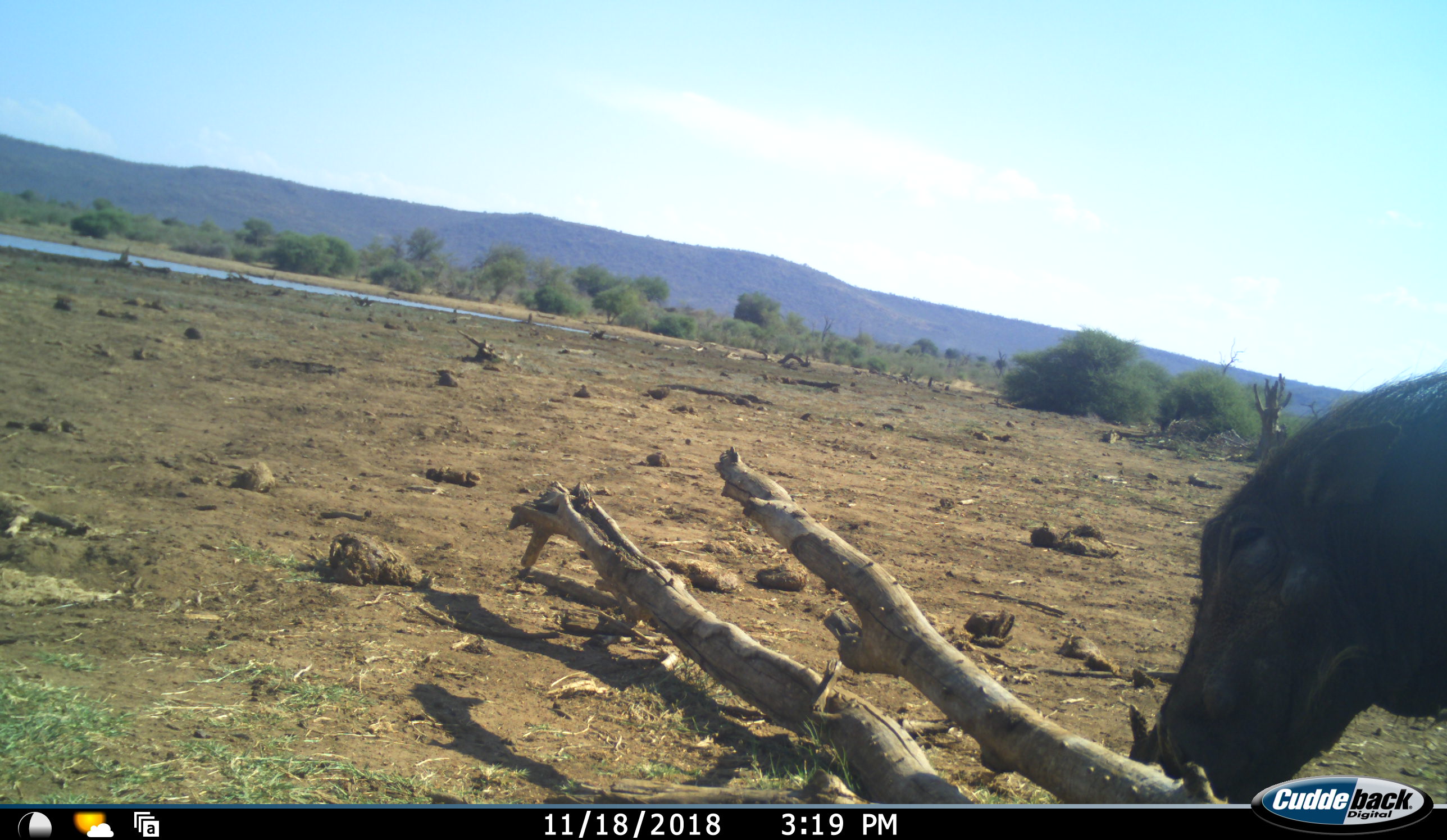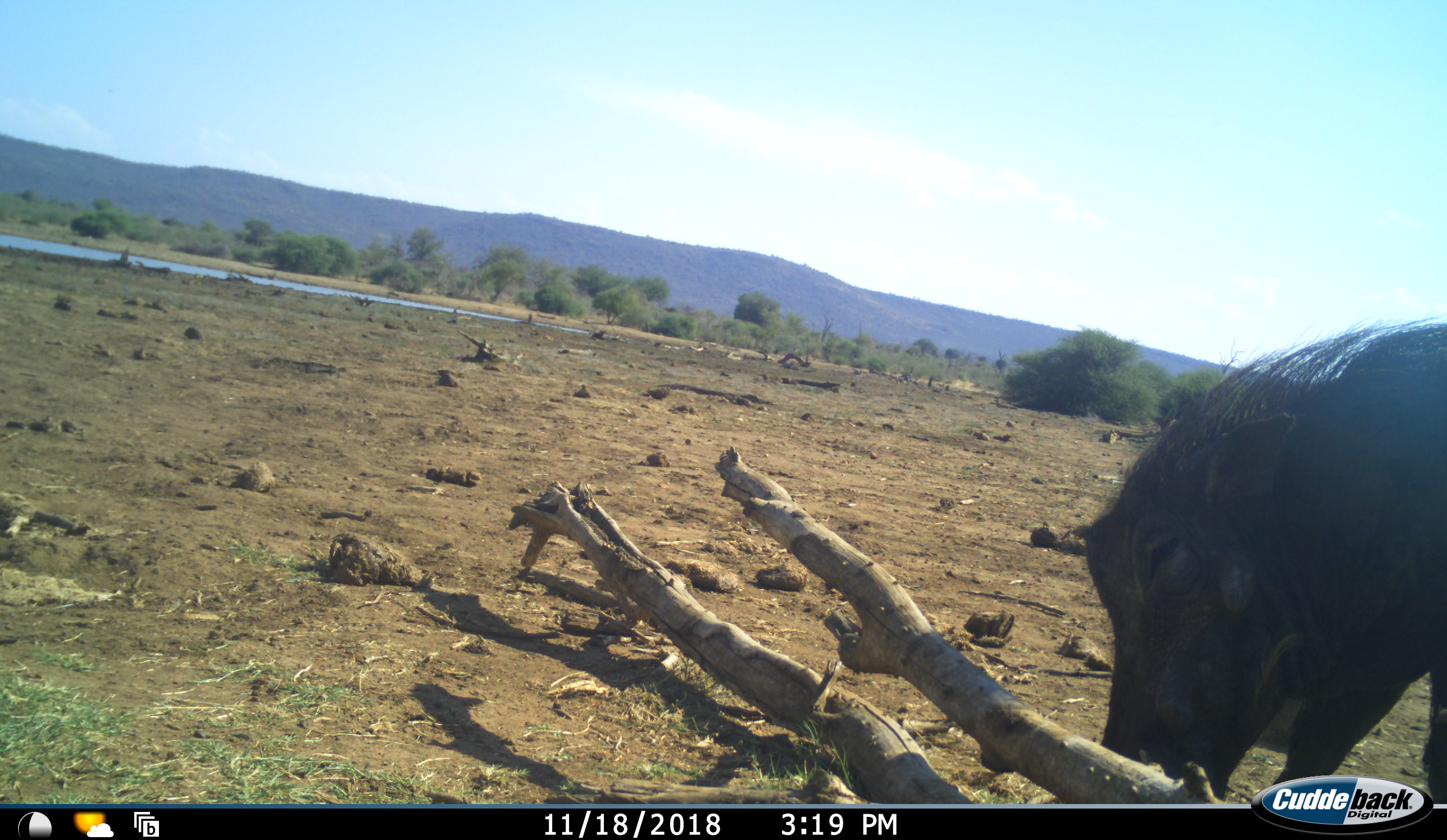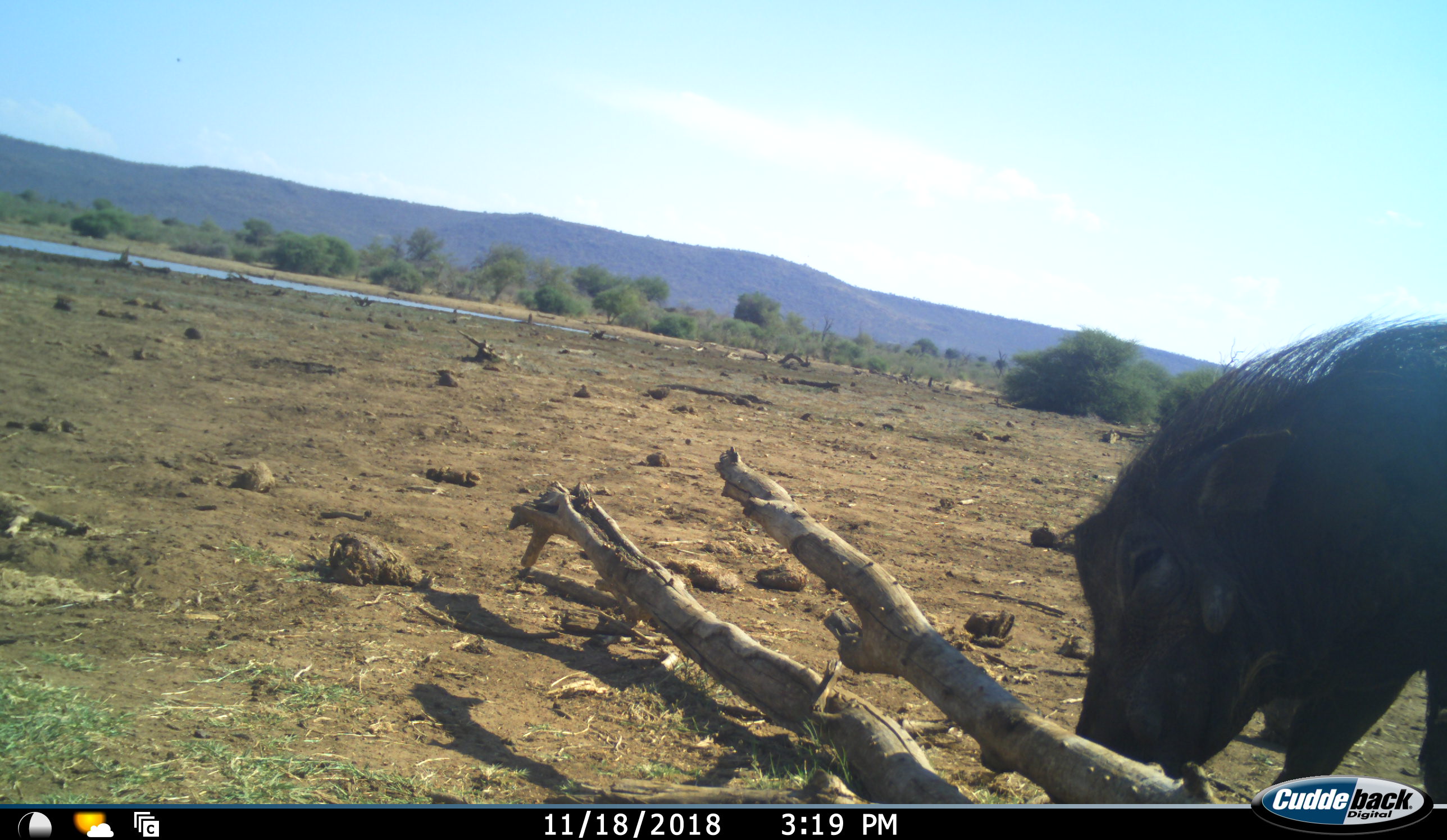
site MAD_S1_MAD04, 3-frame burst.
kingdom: Animalia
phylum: Chordata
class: Mammalia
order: Artiodactyla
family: Suidae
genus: Phacochoerus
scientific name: Phacochoerus africanus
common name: warthog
Warthog (Phacochoerus africanus), count 1. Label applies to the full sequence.